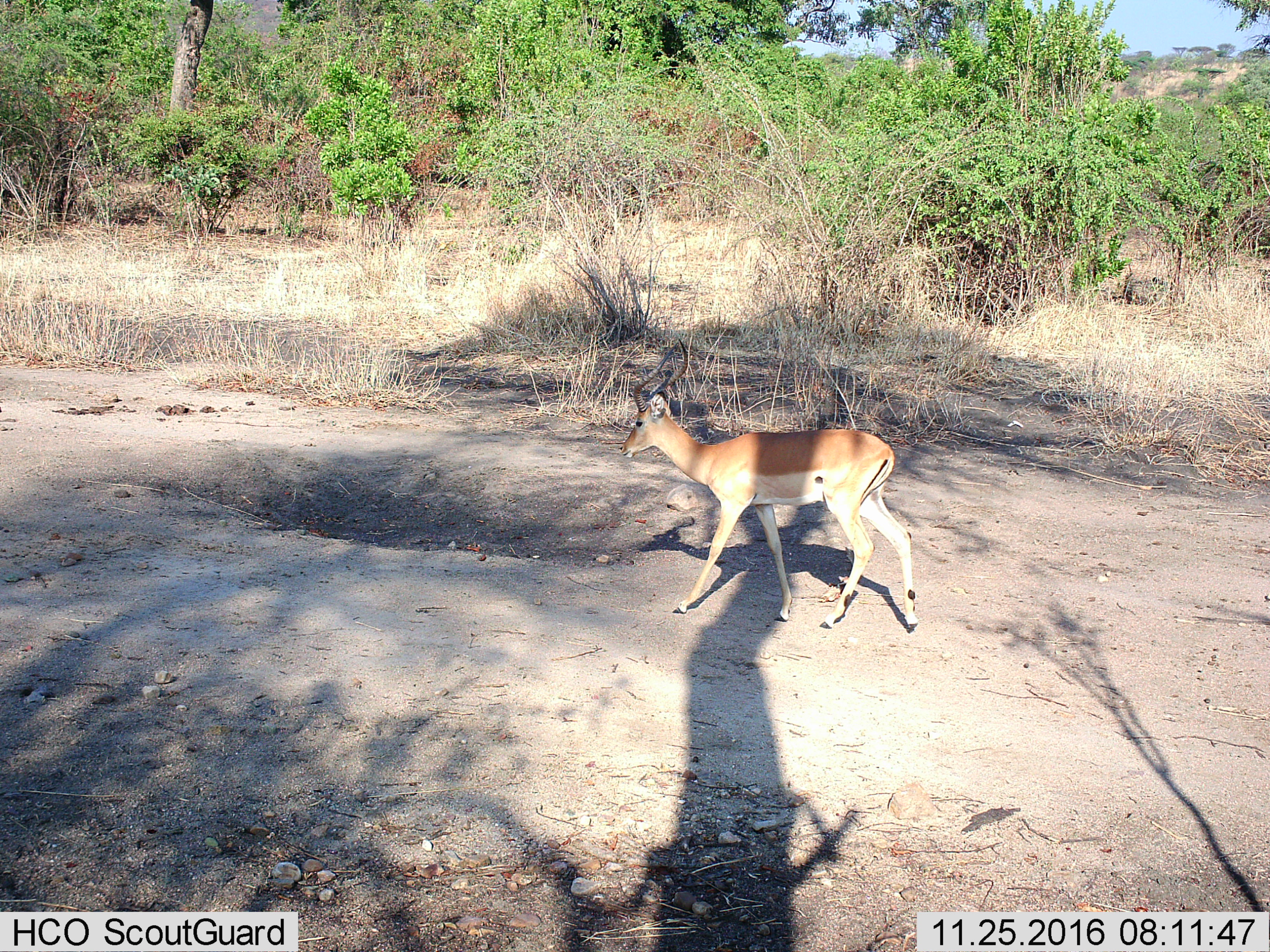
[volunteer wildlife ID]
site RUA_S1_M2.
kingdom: Animalia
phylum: Chordata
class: Mammalia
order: Artiodactyla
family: Bovidae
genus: Aepyceros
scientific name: Aepyceros melampus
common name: impala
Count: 1.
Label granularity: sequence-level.